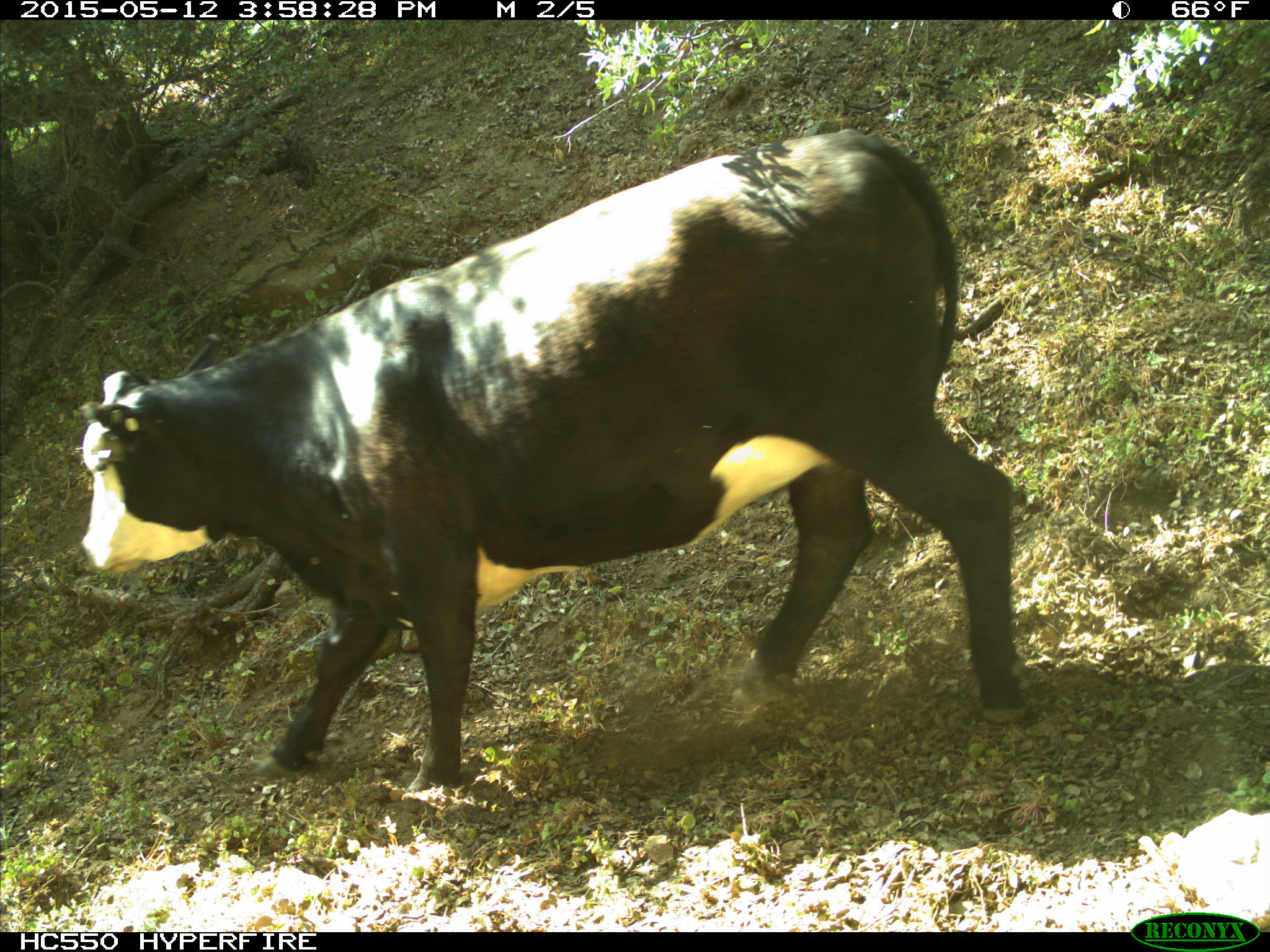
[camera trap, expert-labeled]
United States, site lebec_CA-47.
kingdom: Animalia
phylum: Chordata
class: Mammalia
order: Artiodactyla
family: Bovidae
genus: Bos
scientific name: Bos taurus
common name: domestic cow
Bos taurus (domestic cow).